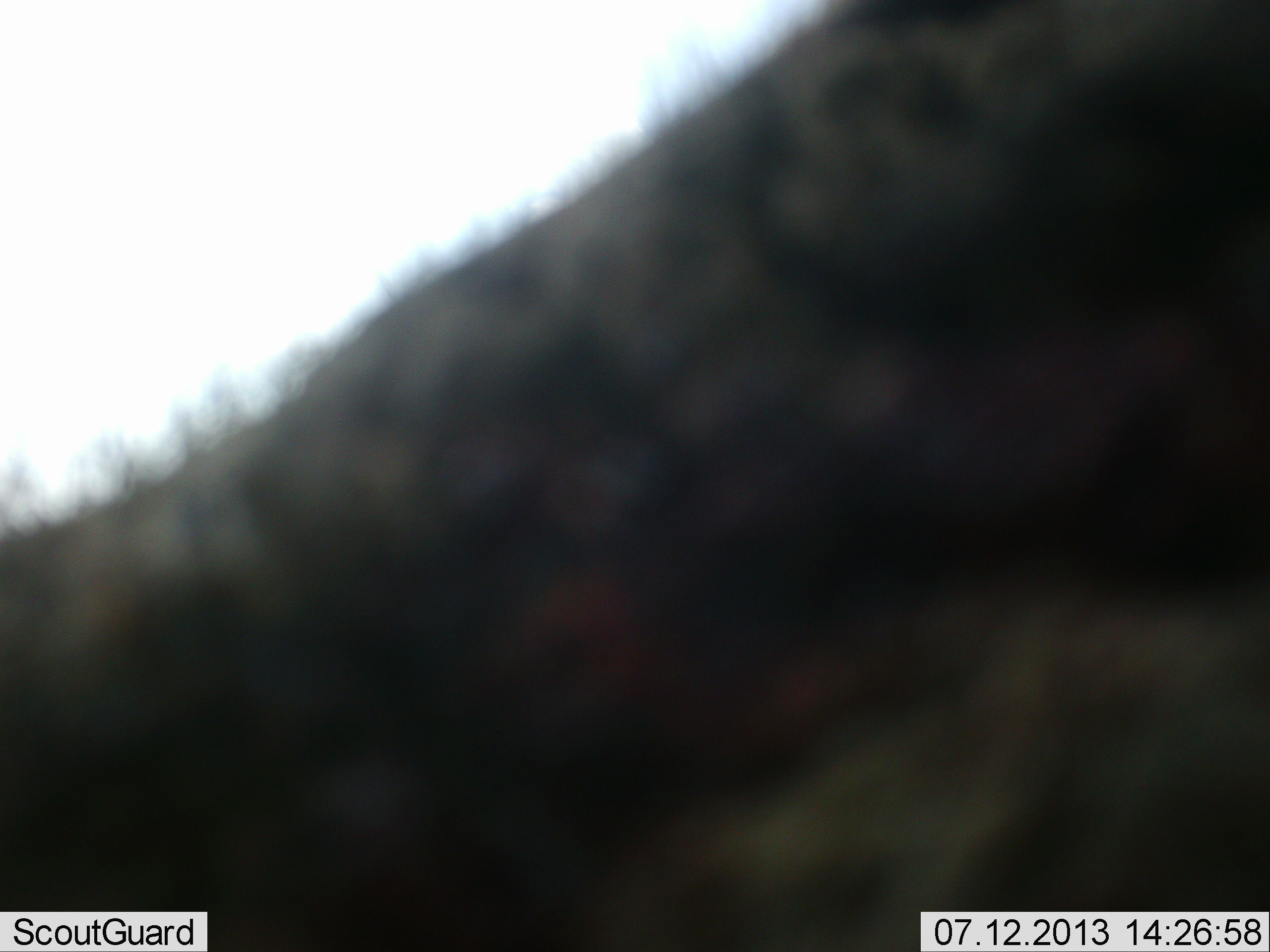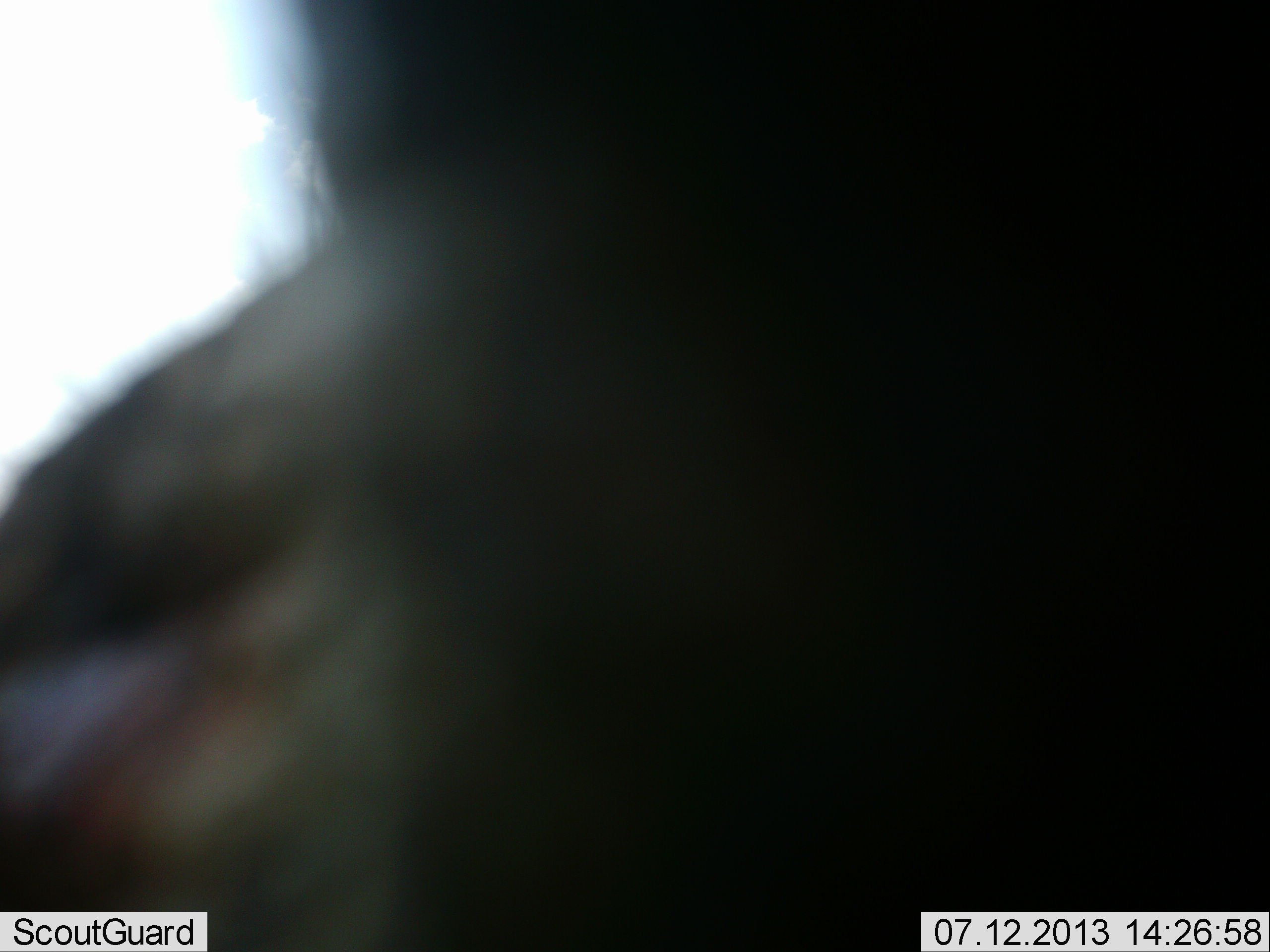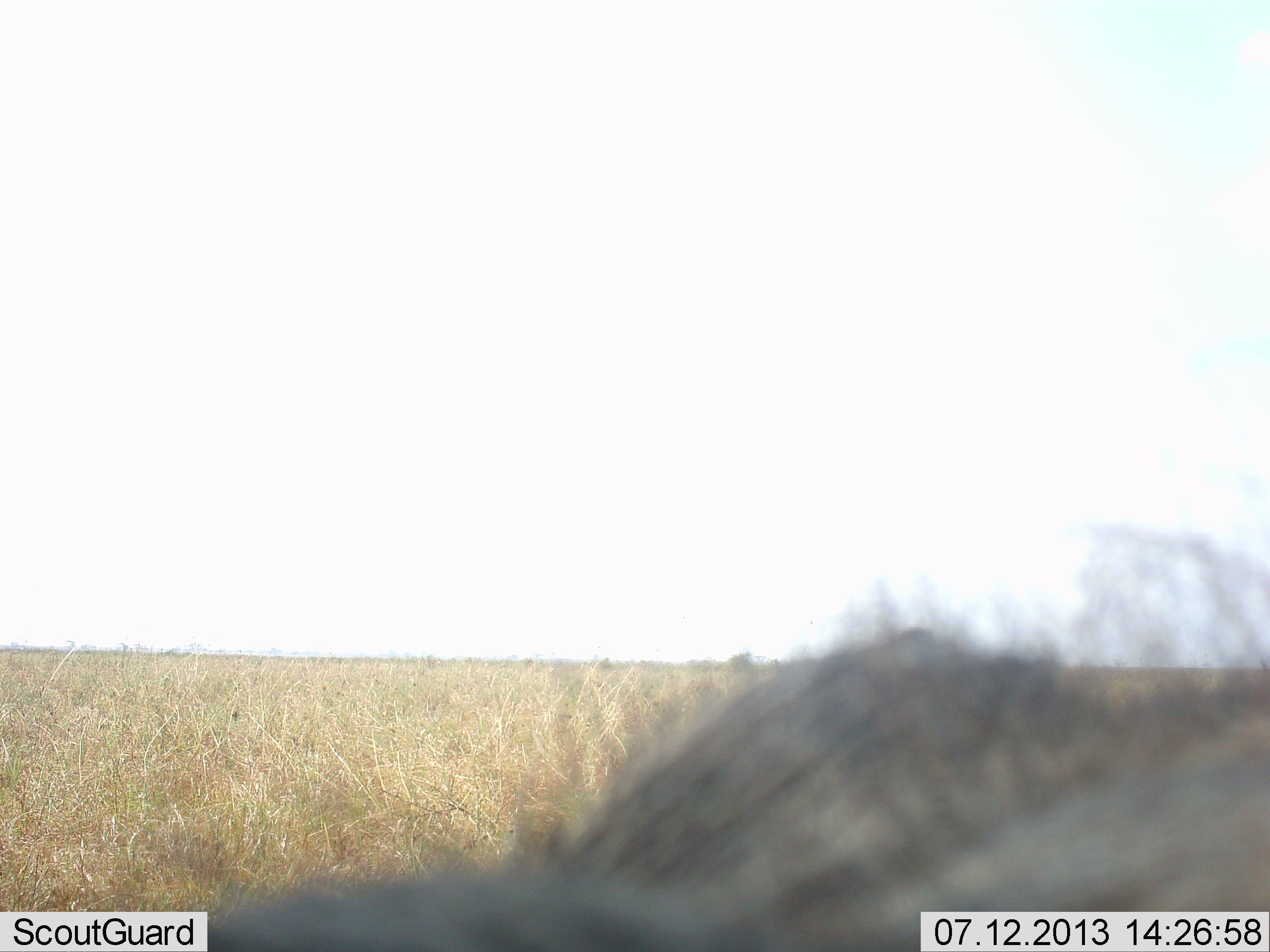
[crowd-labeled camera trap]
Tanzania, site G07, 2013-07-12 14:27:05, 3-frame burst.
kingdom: Animalia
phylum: Chordata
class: Mammalia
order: Artiodactyla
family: Suidae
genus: Phacochoerus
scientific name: Phacochoerus africanus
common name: warthog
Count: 1.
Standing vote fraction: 62%.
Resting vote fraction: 12%.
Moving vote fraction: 12%.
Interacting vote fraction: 12%.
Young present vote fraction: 0%.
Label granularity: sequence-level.